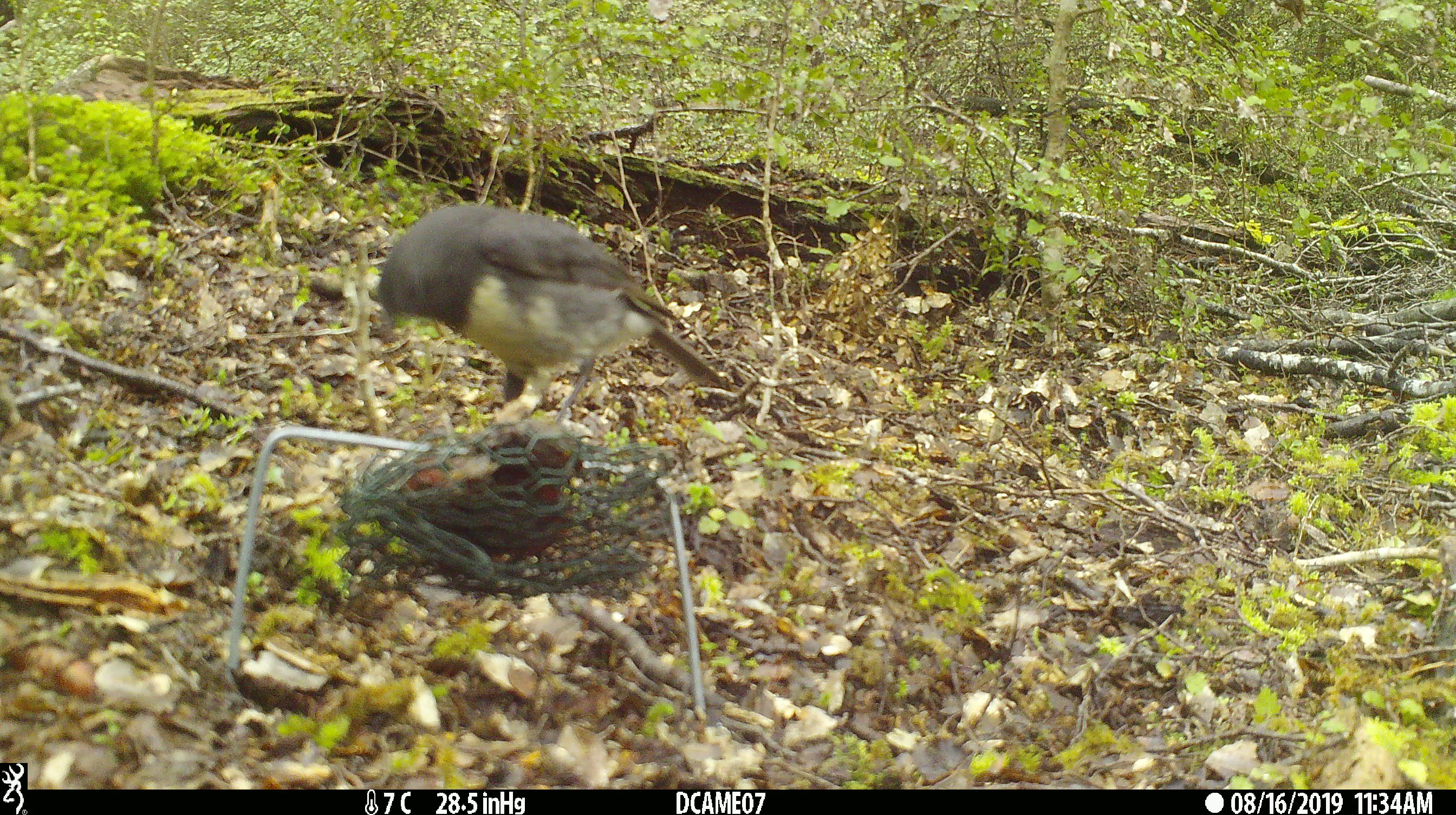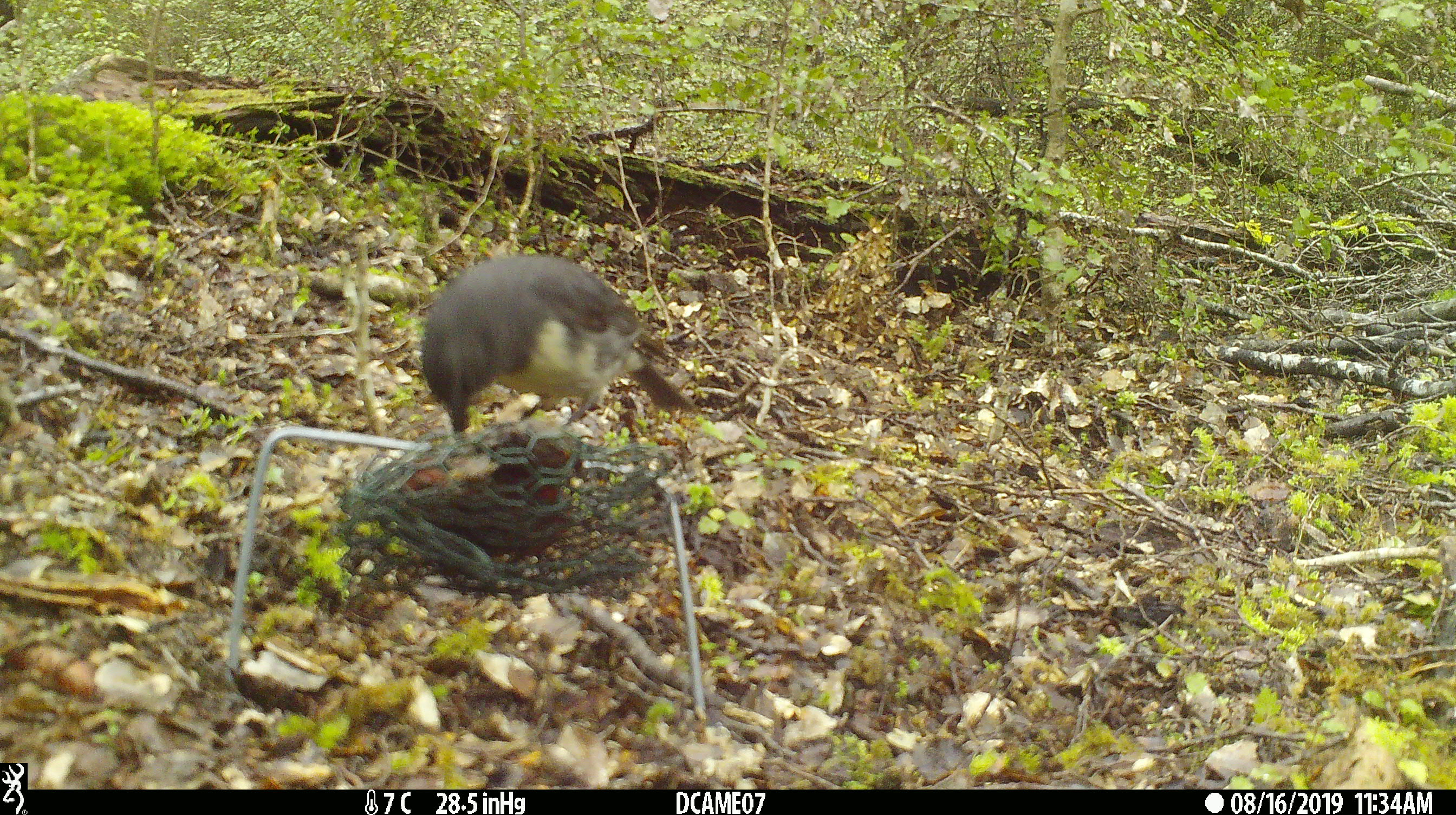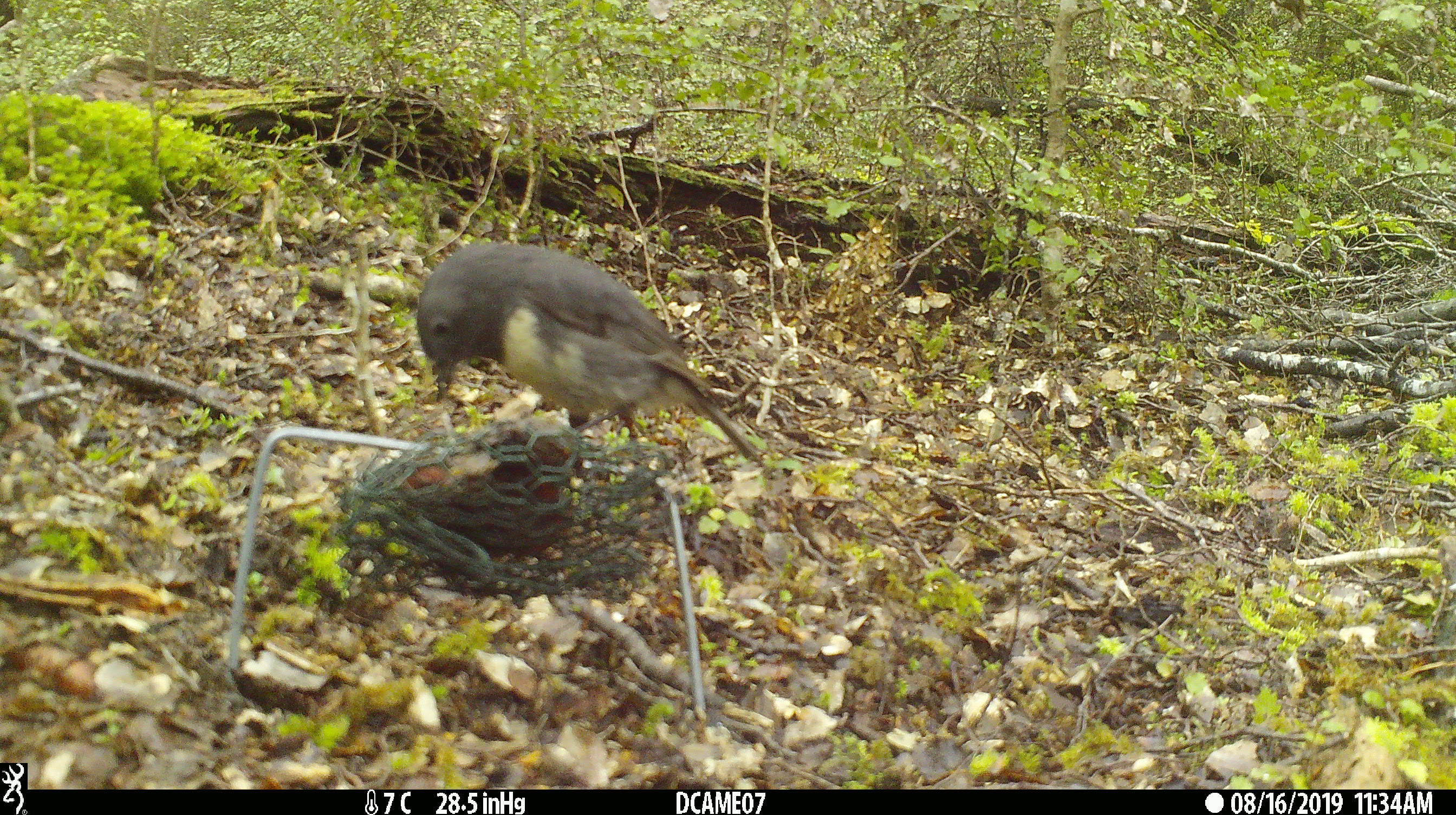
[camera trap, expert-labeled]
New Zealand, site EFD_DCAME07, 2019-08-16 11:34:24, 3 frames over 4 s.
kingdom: Animalia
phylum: Chordata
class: Aves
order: Passeriformes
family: Petroicidae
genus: Petroica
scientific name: Petroica australis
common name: new zealand robin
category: robin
Robin (new zealand robin) (Petroica australis).